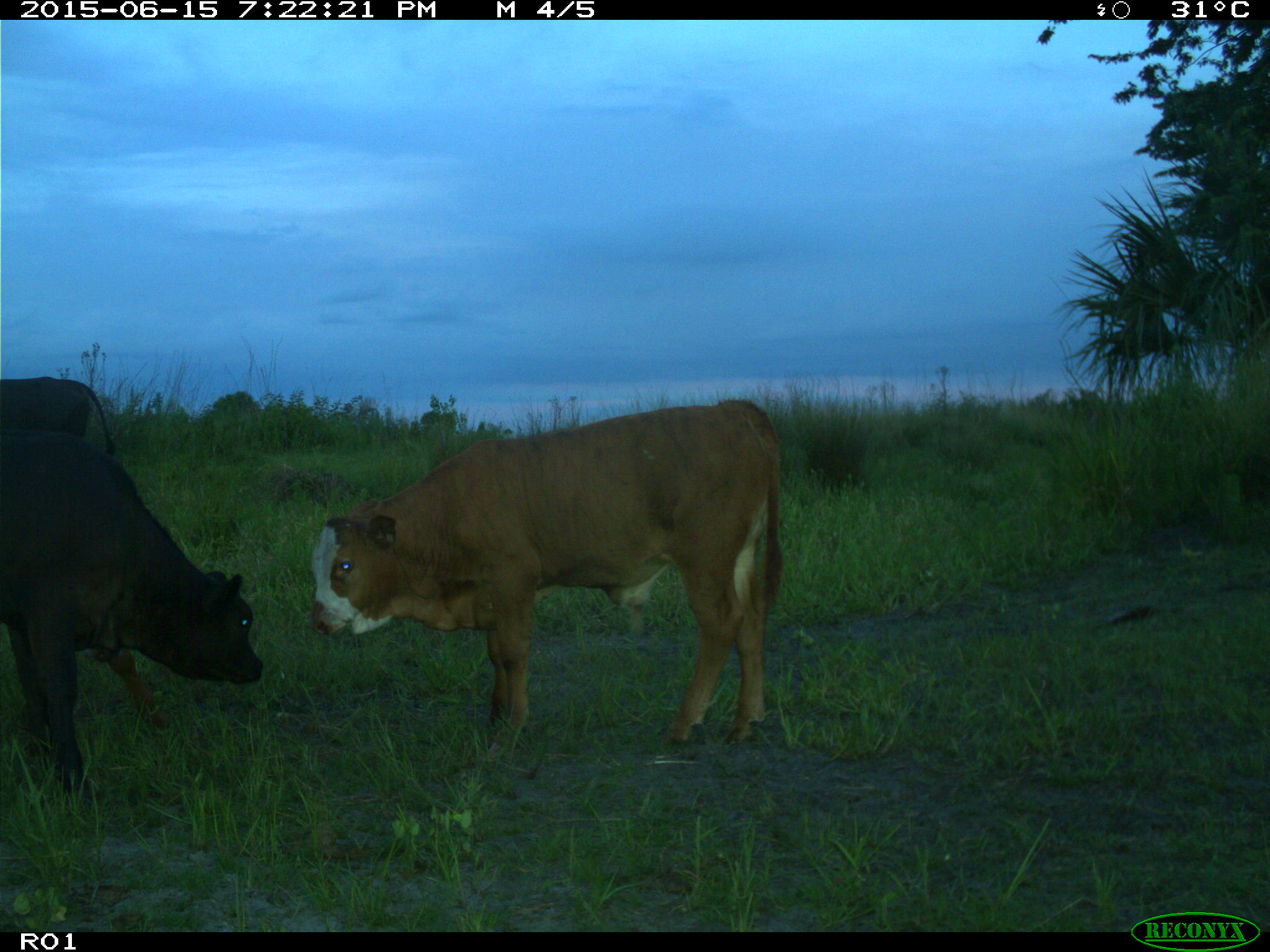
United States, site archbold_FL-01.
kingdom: Animalia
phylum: Chordata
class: Mammalia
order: Artiodactyla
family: Bovidae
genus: Bos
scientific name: Bos taurus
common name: domestic cow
Bos taurus (domestic cow).